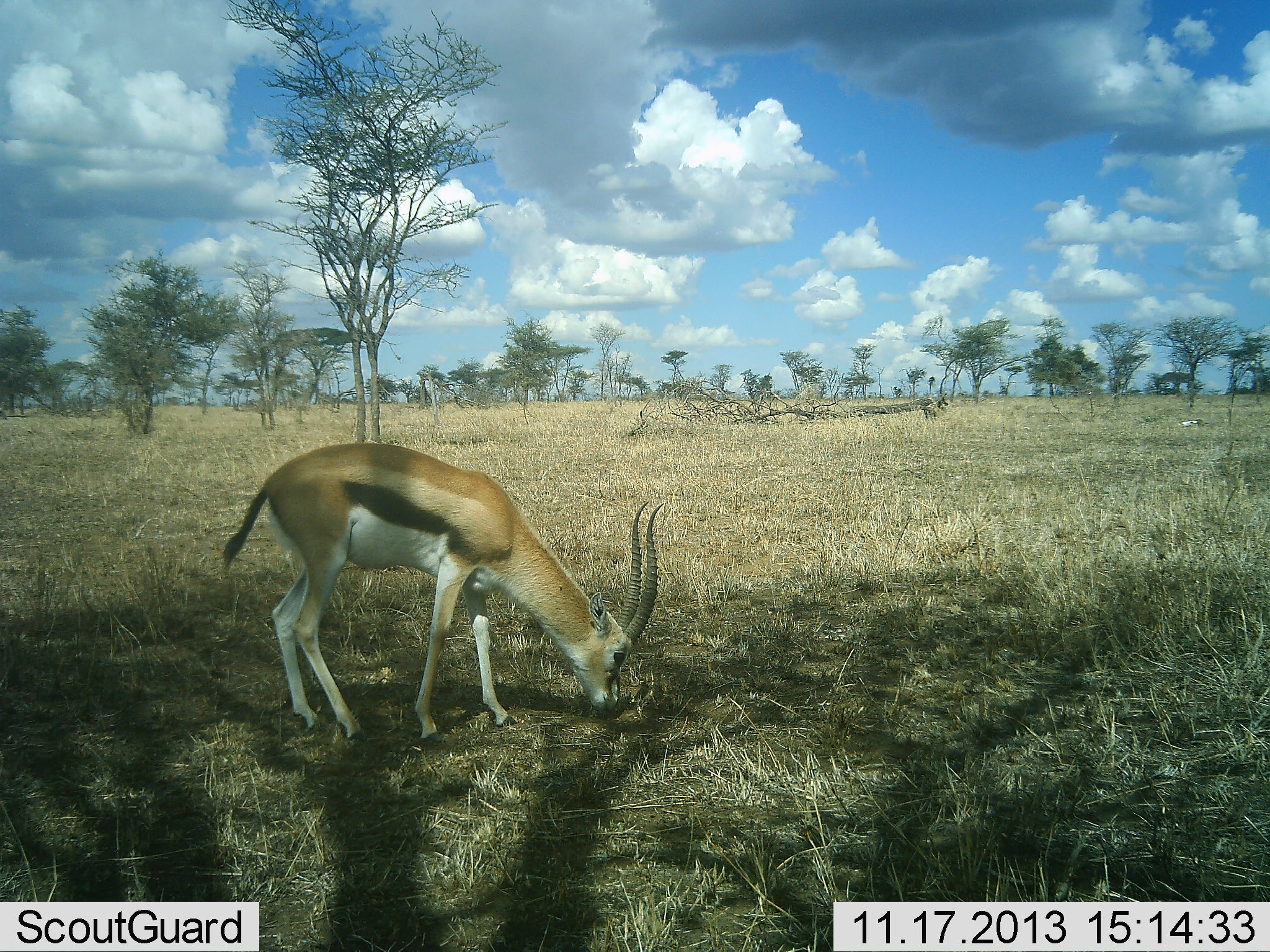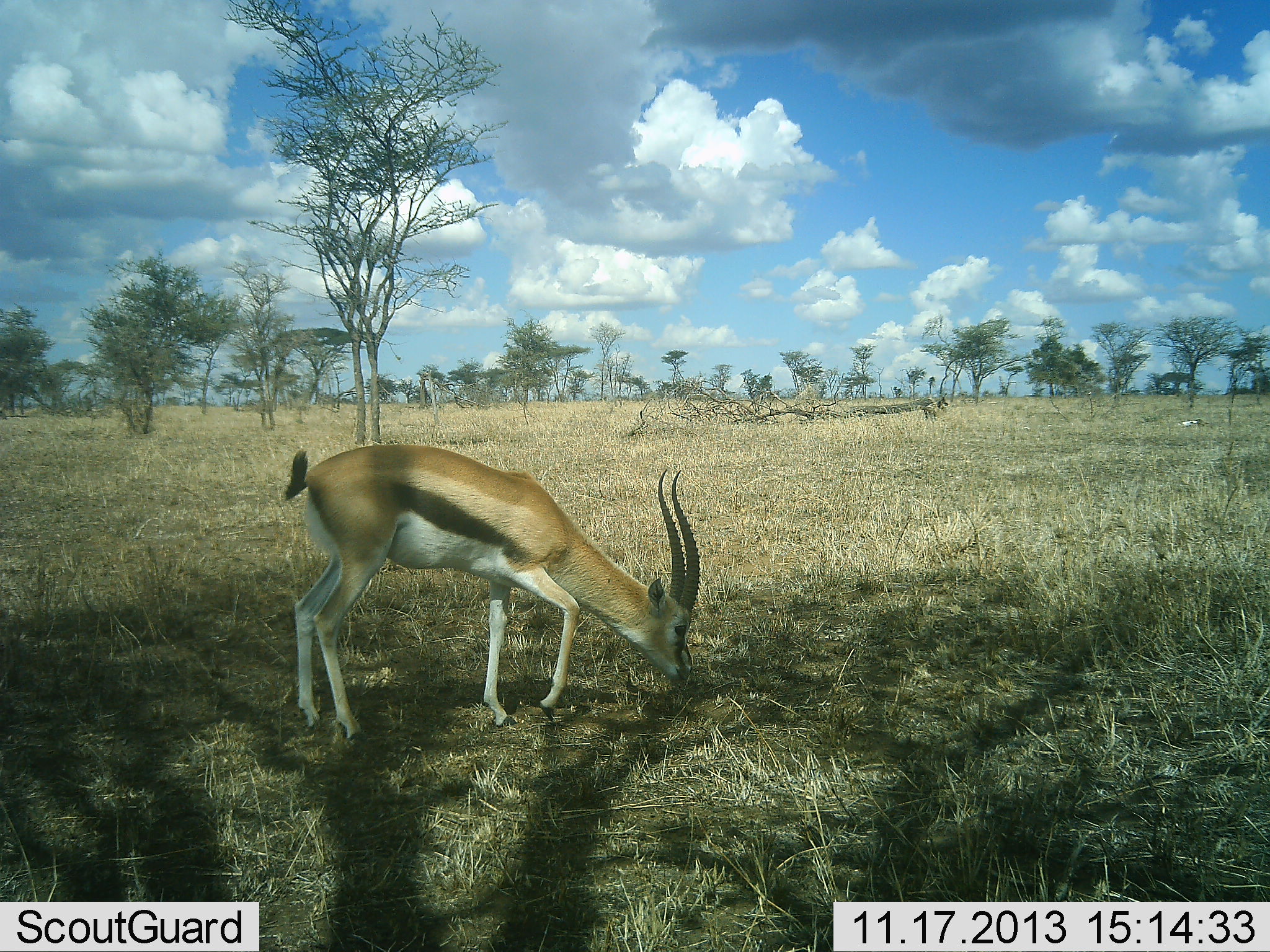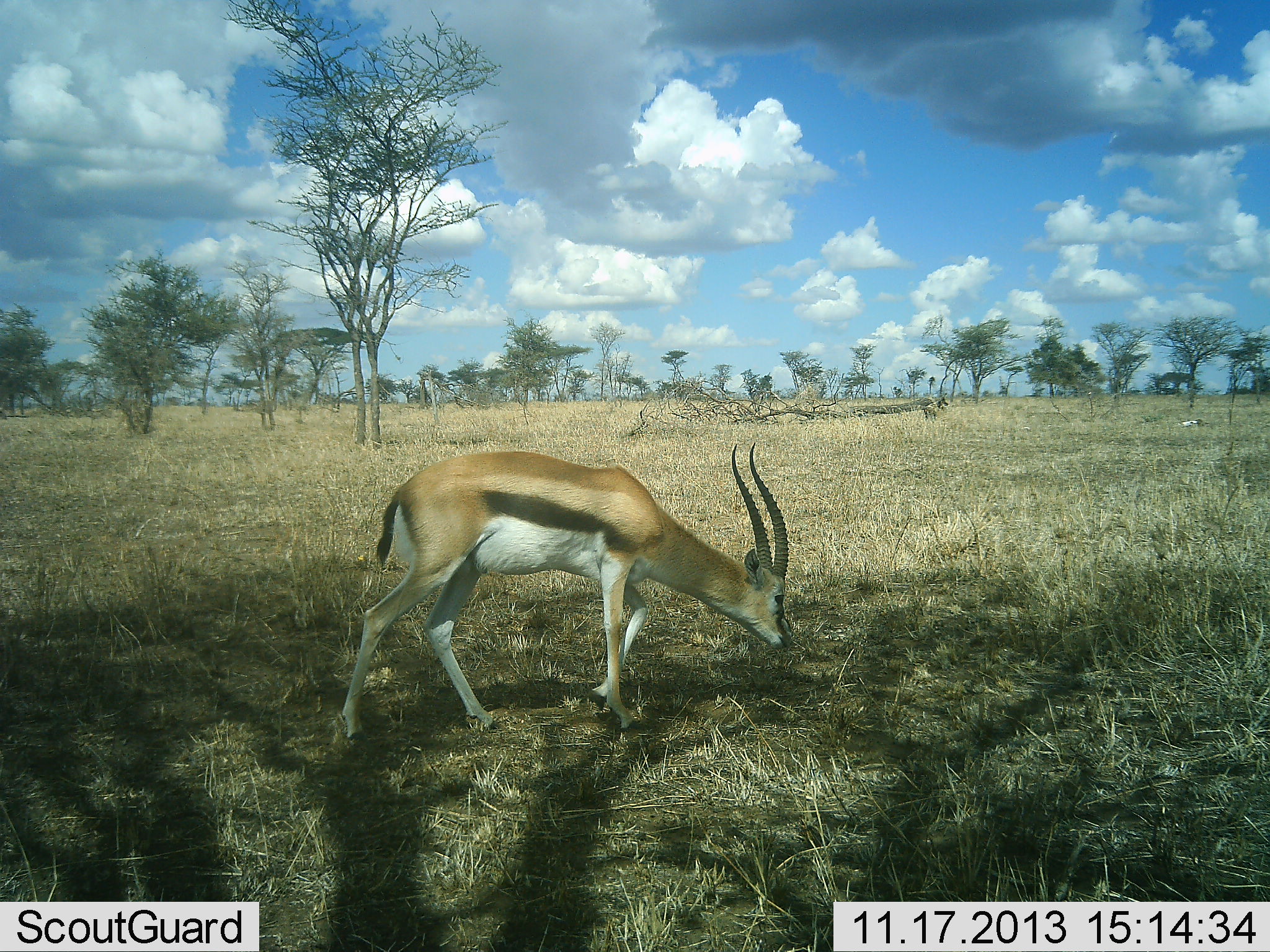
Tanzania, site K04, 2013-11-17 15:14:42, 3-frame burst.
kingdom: Animalia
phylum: Chordata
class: Mammalia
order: Artiodactyla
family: Bovidae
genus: Eudorcas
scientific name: Eudorcas thomsonii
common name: thomson's gazelle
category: gazellethomsons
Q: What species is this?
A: Gazellethomsons (thomson's gazelle) (Eudorcas thomsonii).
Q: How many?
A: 1.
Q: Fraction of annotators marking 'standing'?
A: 20%.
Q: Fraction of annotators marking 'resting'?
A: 0%.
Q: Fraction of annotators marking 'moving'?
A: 20%.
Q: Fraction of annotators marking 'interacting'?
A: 0%.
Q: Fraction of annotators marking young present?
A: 0%.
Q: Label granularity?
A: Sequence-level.